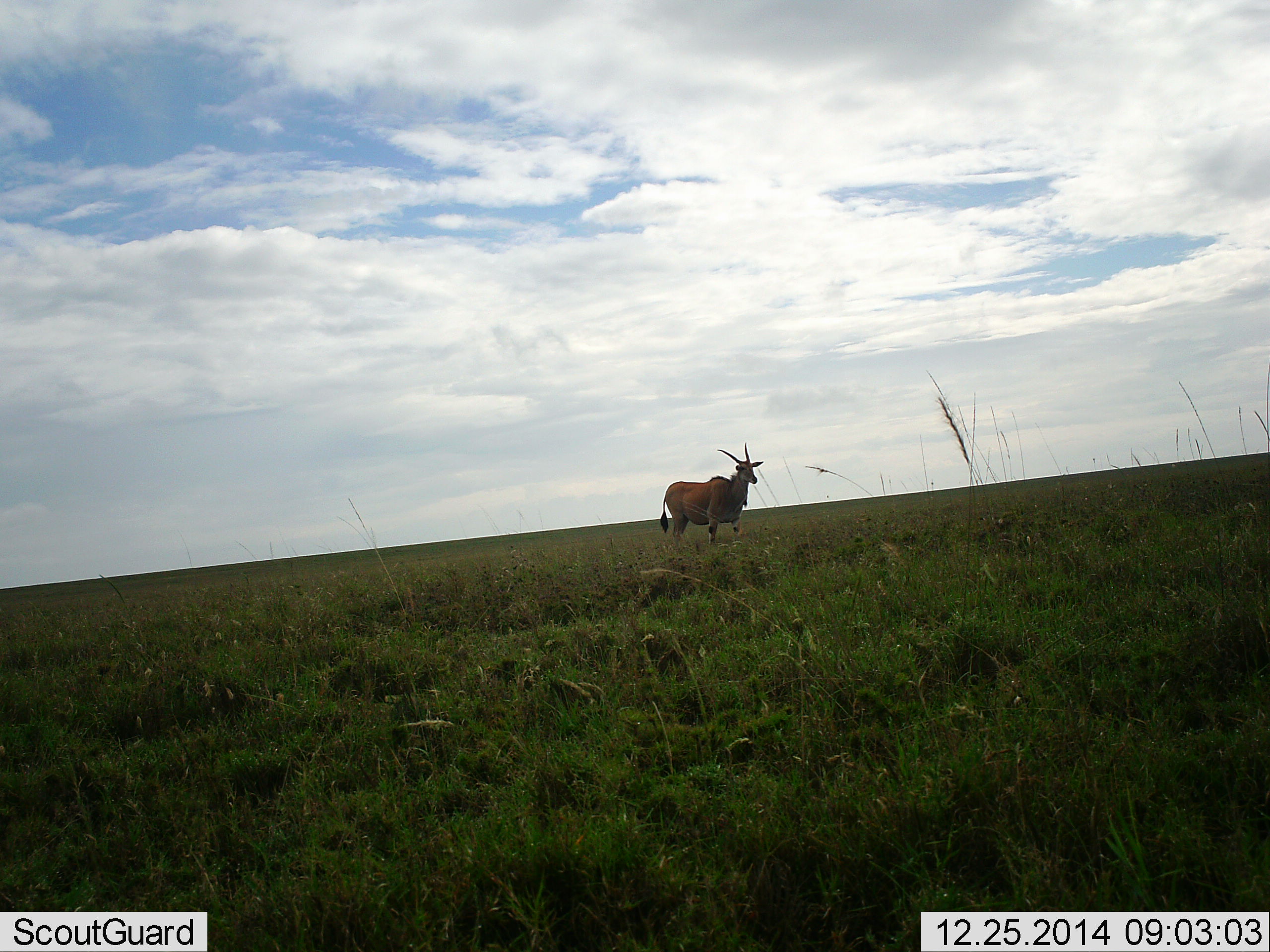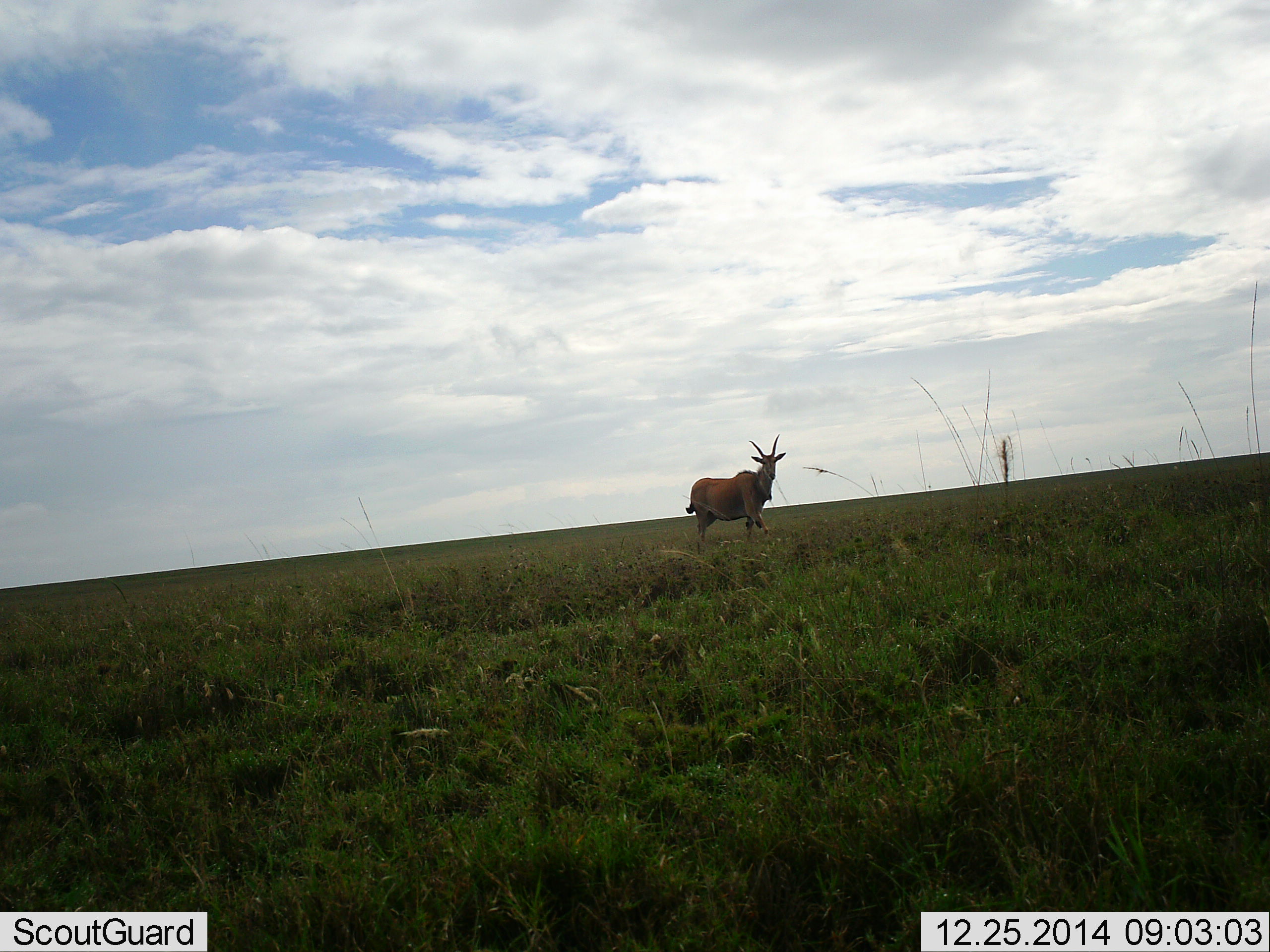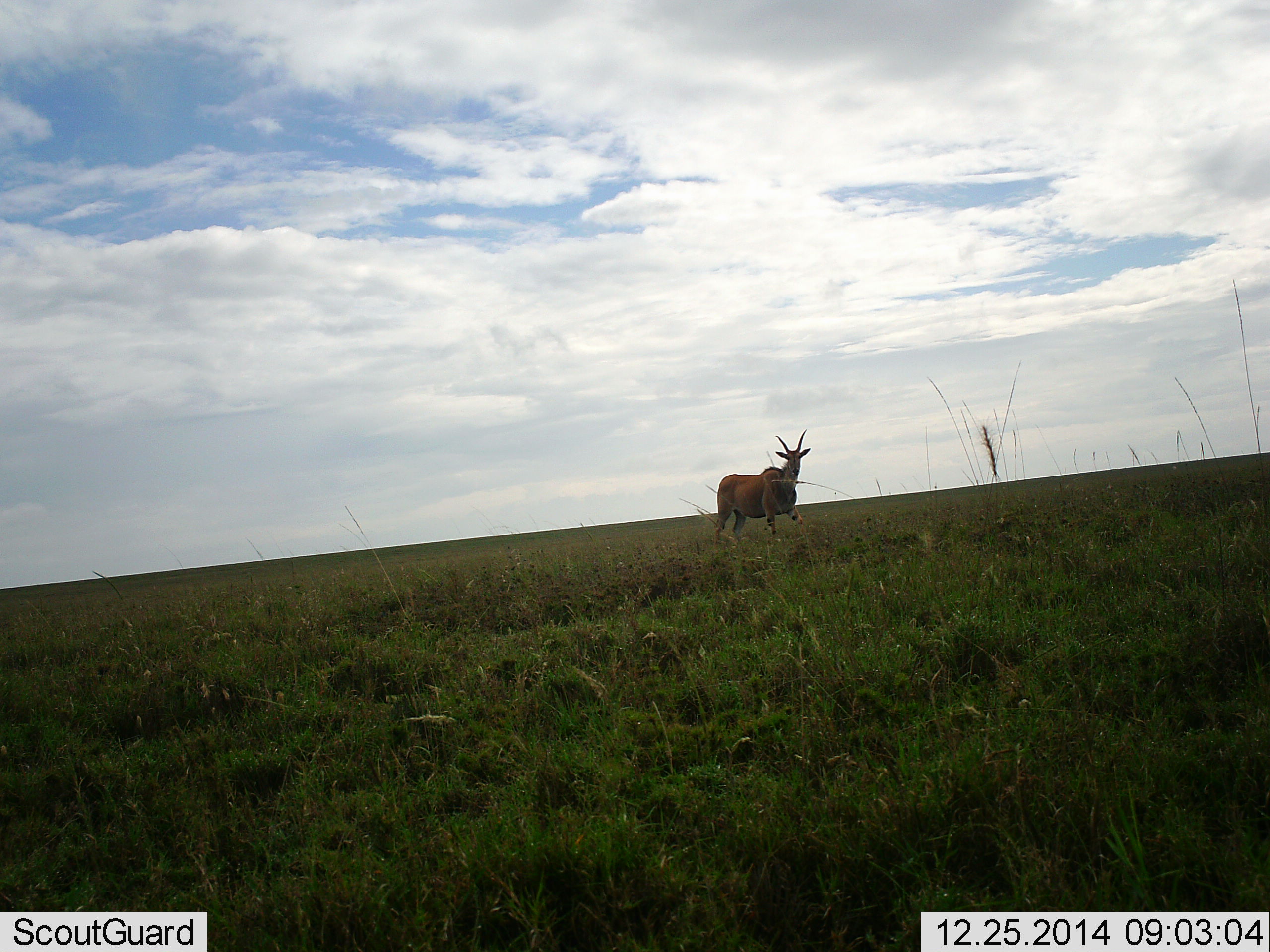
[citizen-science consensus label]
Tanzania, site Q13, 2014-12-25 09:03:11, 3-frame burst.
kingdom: Animalia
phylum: Chordata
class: Mammalia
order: Artiodactyla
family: Bovidae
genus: Tragelaphus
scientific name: Tragelaphus oryx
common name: eland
Eland (Tragelaphus oryx), count 1. Behavior (volunteer vote fractions): standing 0%, resting 0%, moving 100%, interacting 0%. Young present (vote fraction): 0%. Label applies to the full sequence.